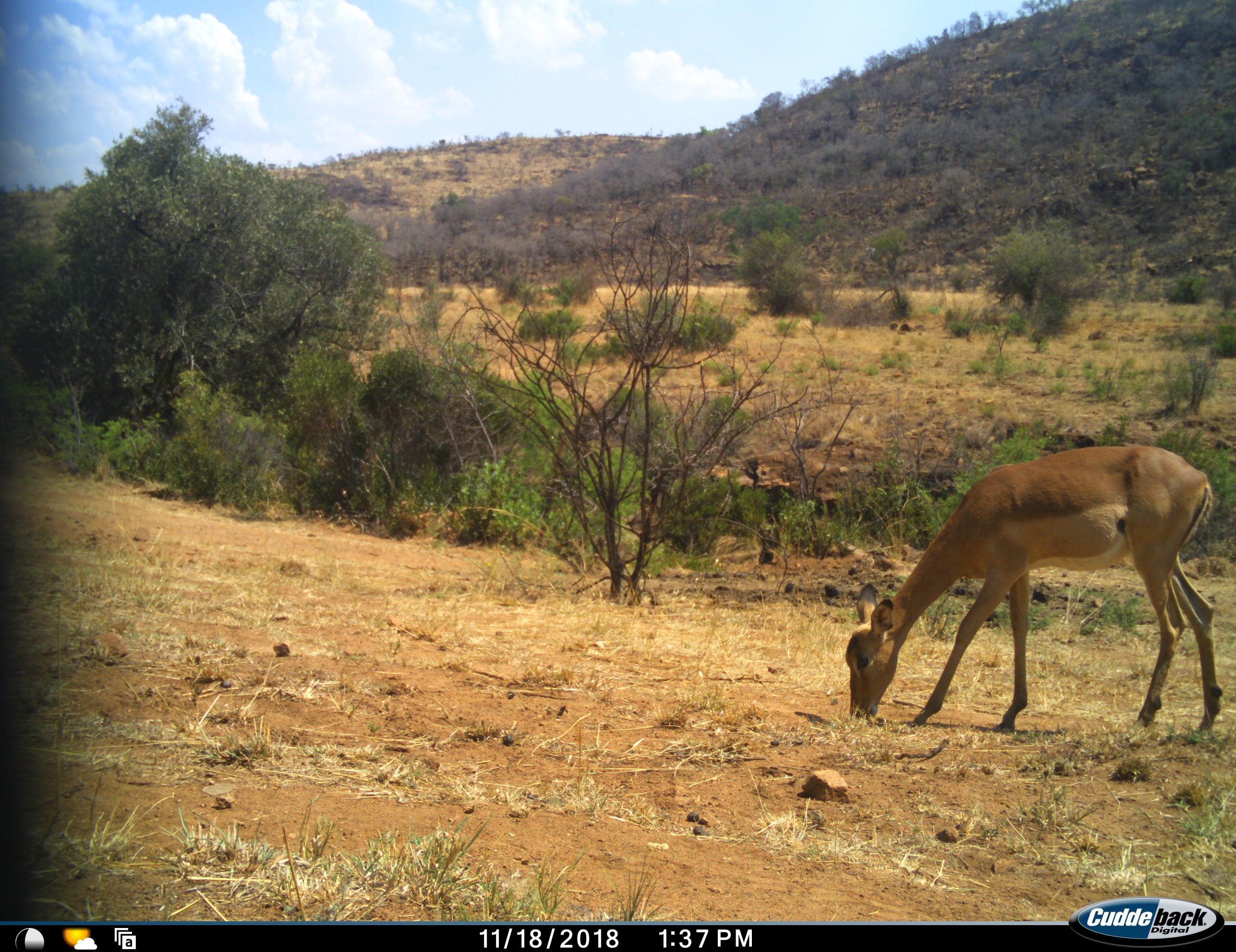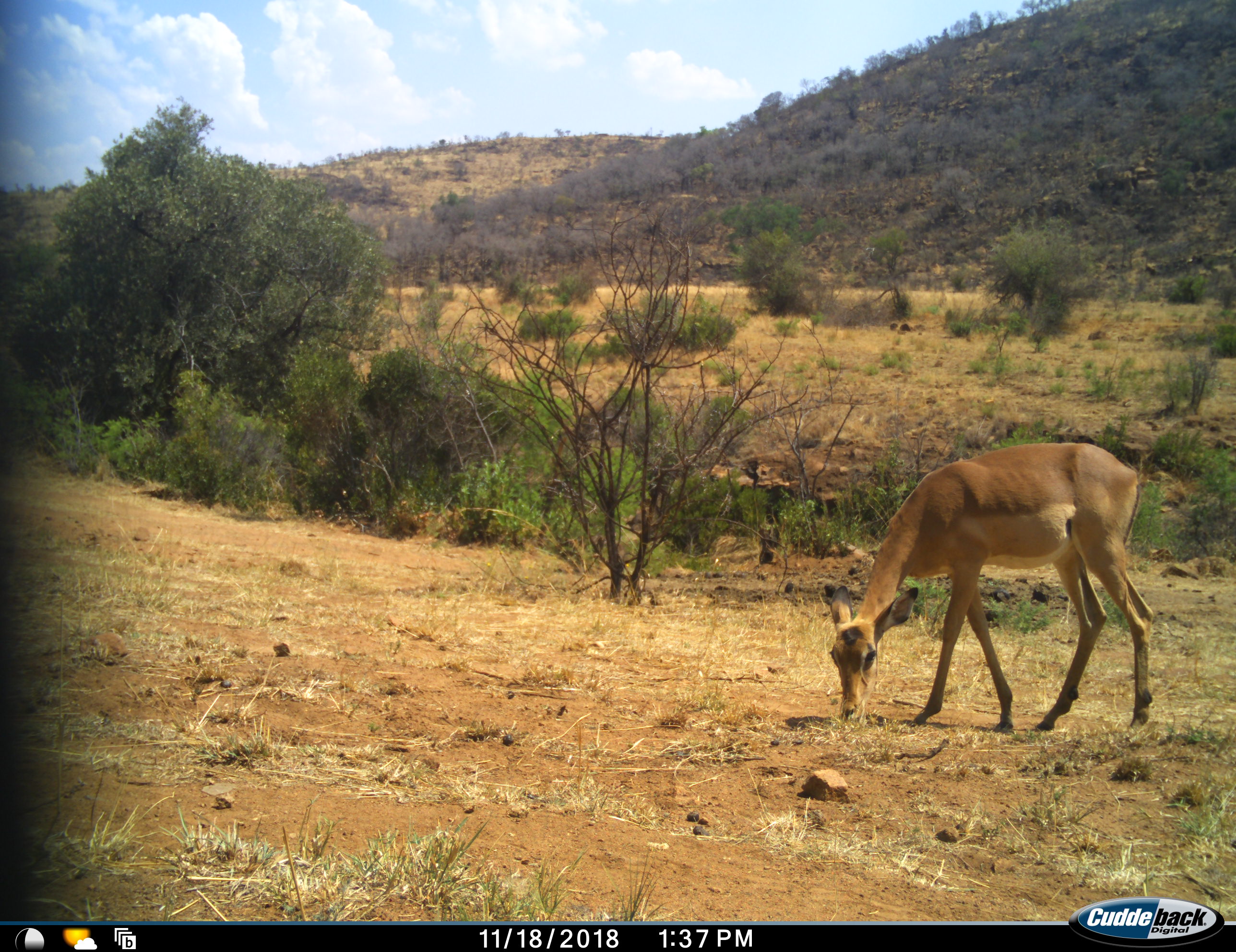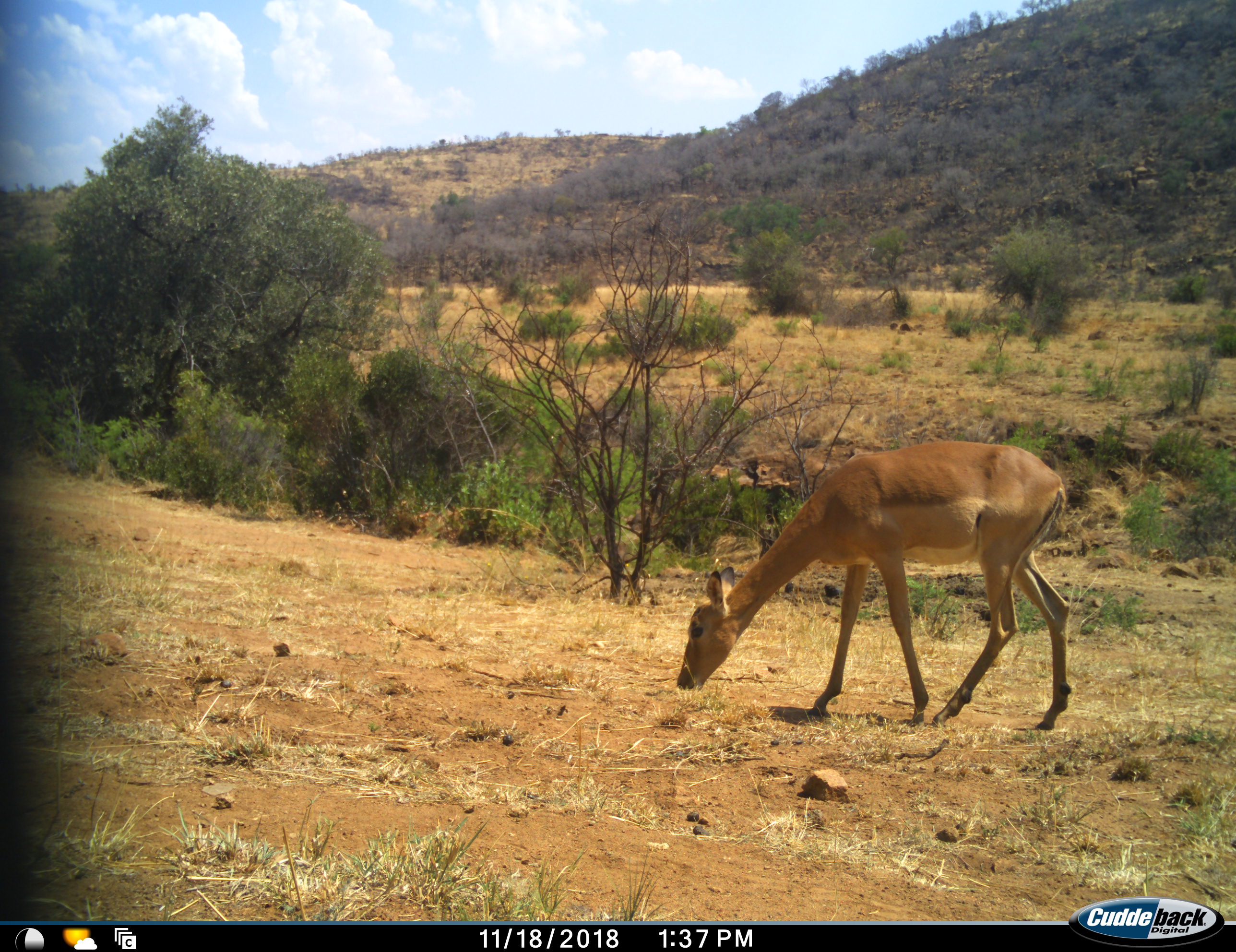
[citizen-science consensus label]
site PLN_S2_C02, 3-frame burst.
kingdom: Animalia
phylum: Chordata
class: Mammalia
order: Artiodactyla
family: Bovidae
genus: Aepyceros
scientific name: Aepyceros melampus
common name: impala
Impala (Aepyceros melampus), count 1. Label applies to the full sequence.